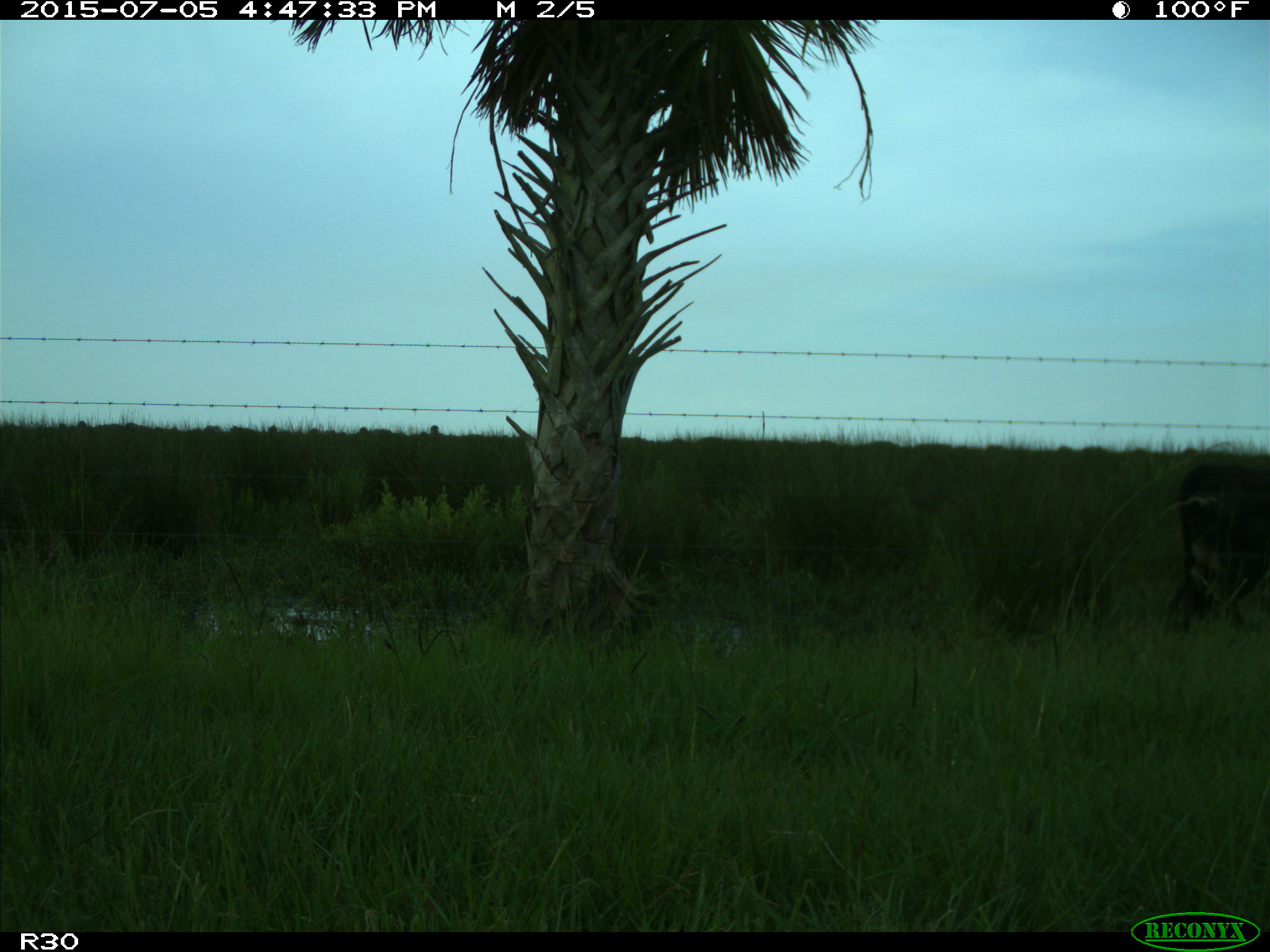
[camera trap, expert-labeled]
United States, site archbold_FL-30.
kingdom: Animalia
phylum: Chordata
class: Mammalia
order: Artiodactyla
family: Bovidae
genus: Bos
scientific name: Bos taurus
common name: domestic cow